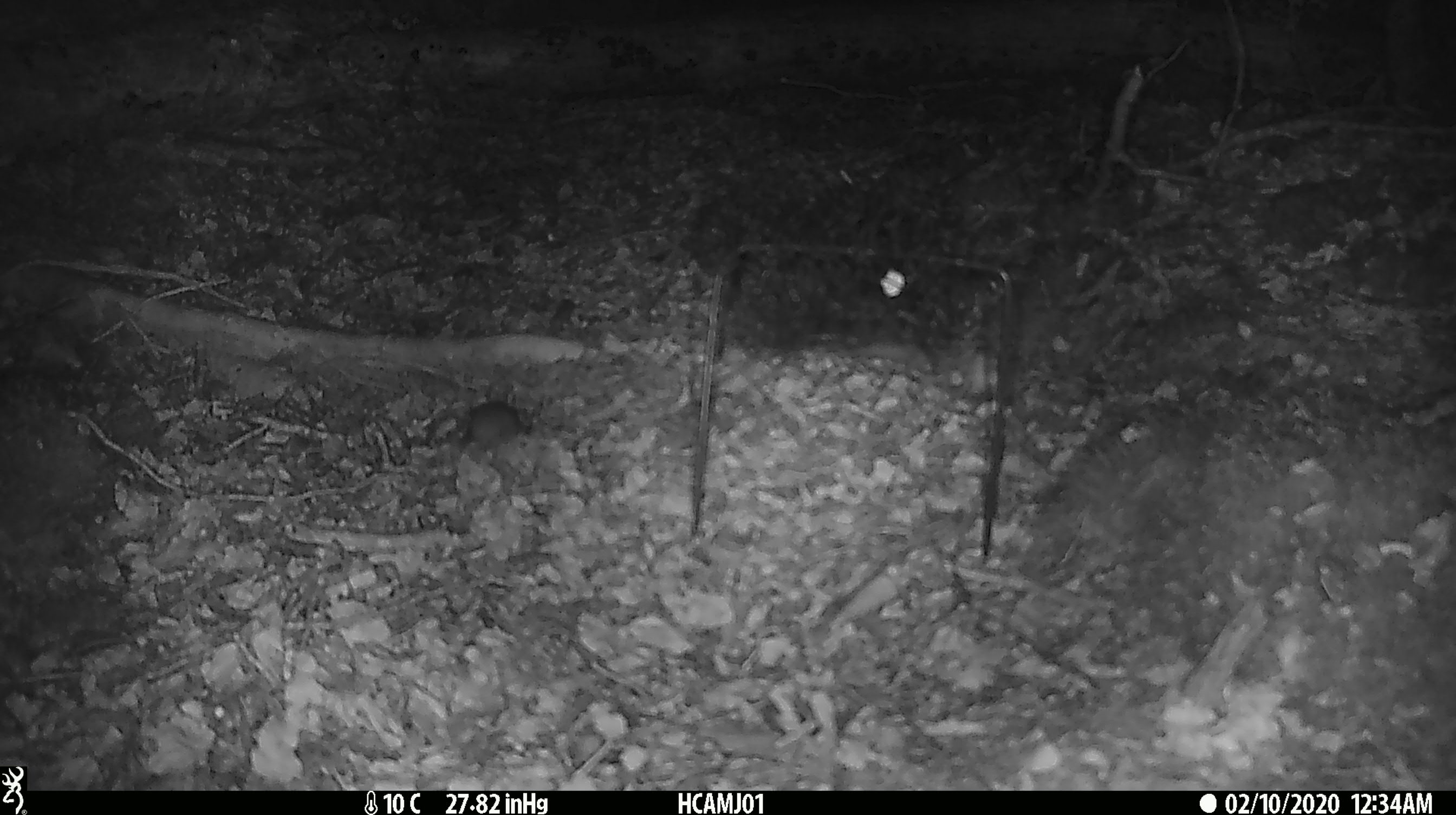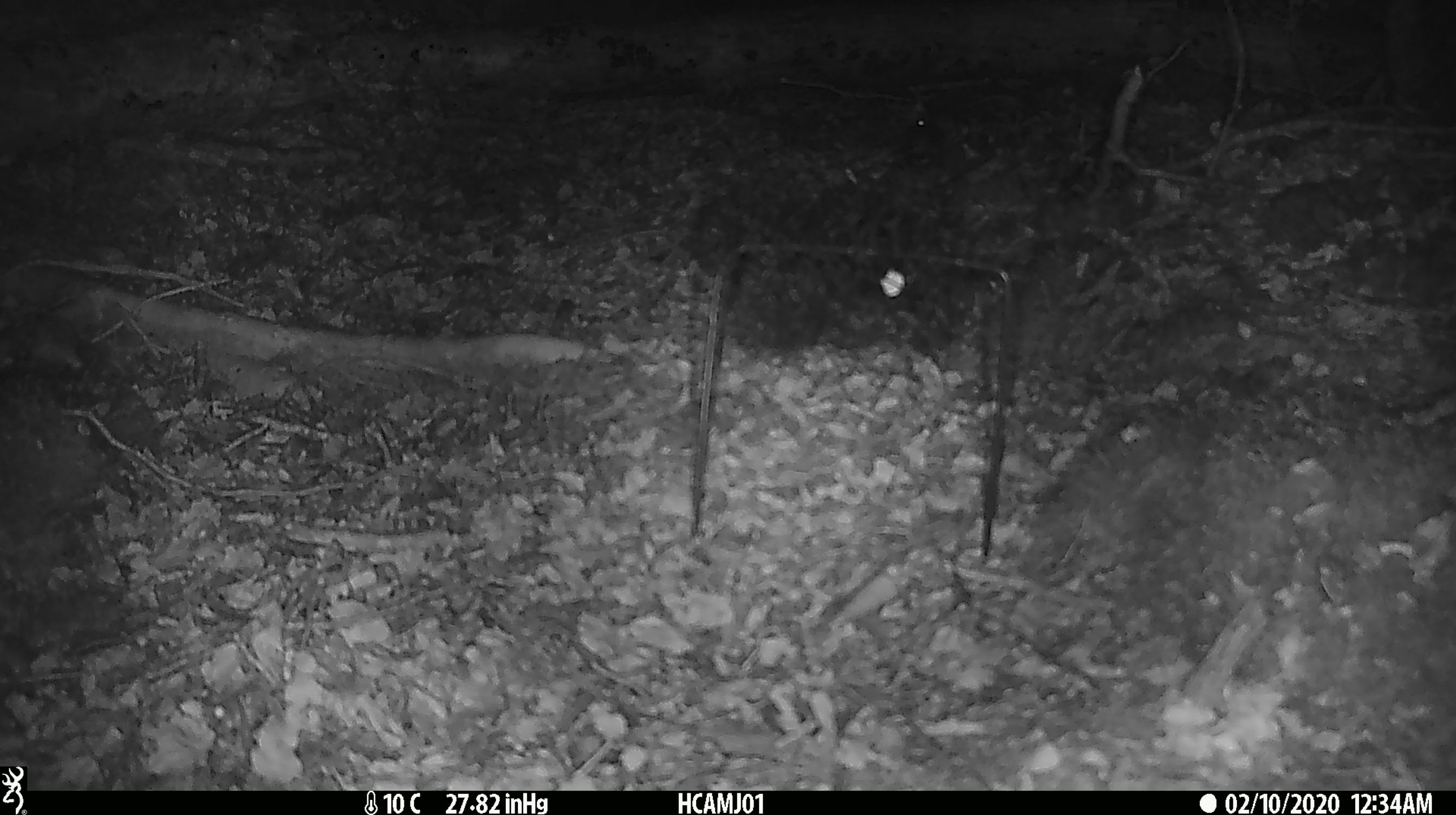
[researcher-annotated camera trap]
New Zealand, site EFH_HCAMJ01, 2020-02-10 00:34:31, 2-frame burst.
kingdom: Animalia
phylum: Chordata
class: Mammalia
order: Rodentia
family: Muridae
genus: Mus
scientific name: Mus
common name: mouse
Mouse (Mus).